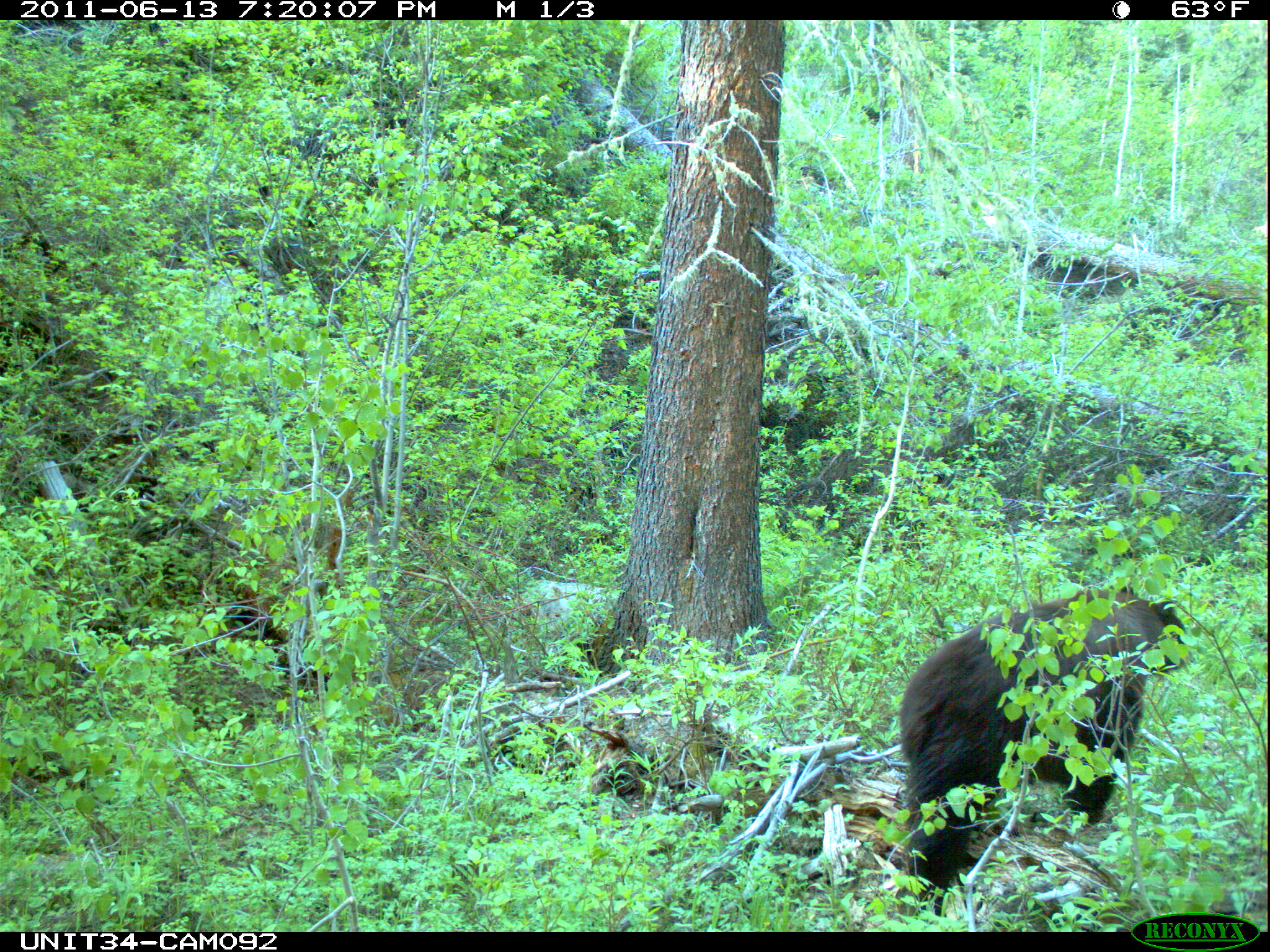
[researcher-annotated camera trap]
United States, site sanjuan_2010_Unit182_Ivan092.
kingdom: Animalia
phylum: Chordata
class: Mammalia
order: Carnivora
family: Ursidae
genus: Ursus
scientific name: Ursus americanus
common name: american black bear